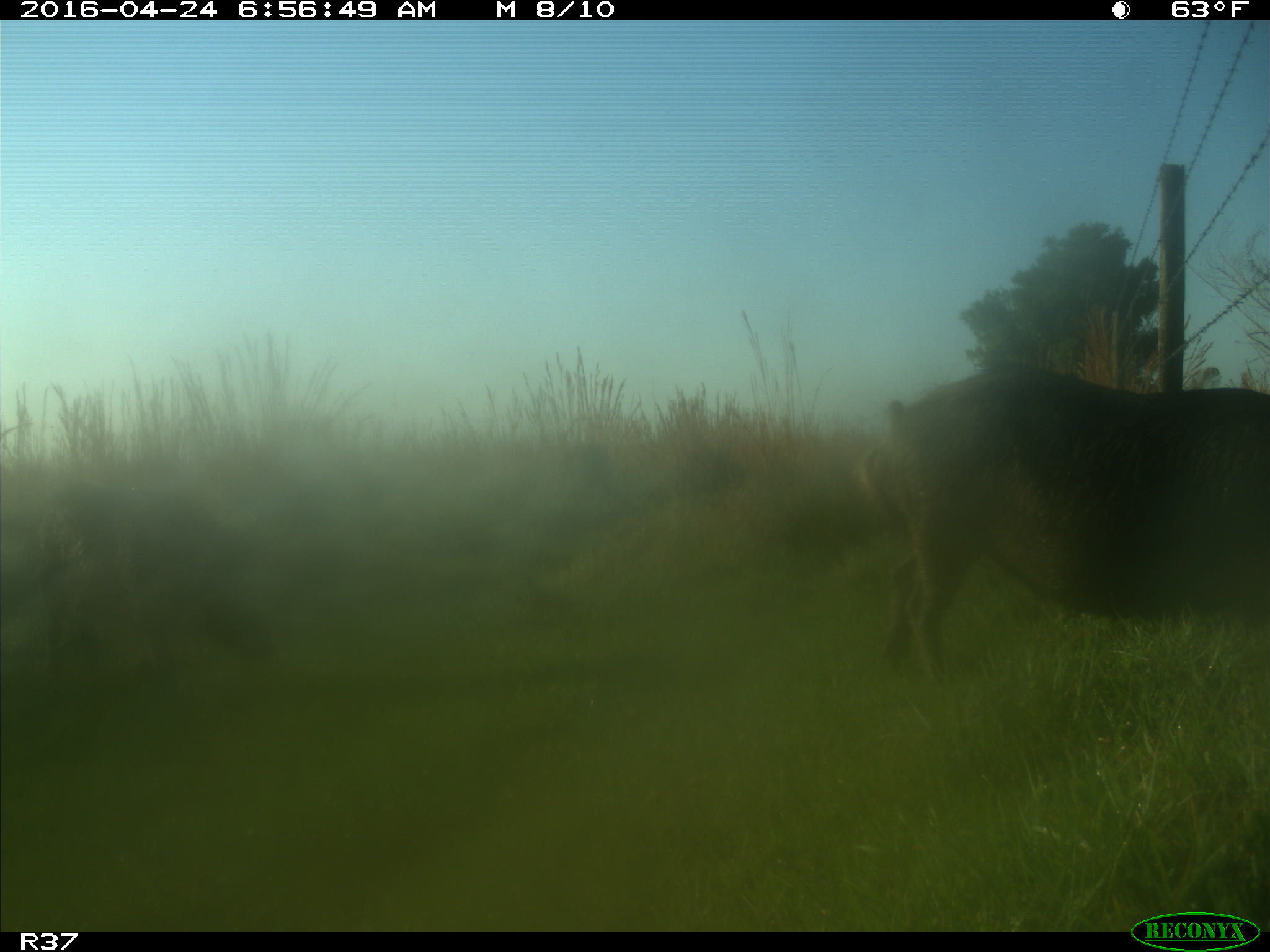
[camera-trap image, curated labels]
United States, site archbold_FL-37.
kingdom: Animalia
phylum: Chordata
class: Mammalia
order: Artiodactyla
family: Suidae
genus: Sus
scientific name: Sus scrofa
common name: wild boar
Sus scrofa (wild boar).